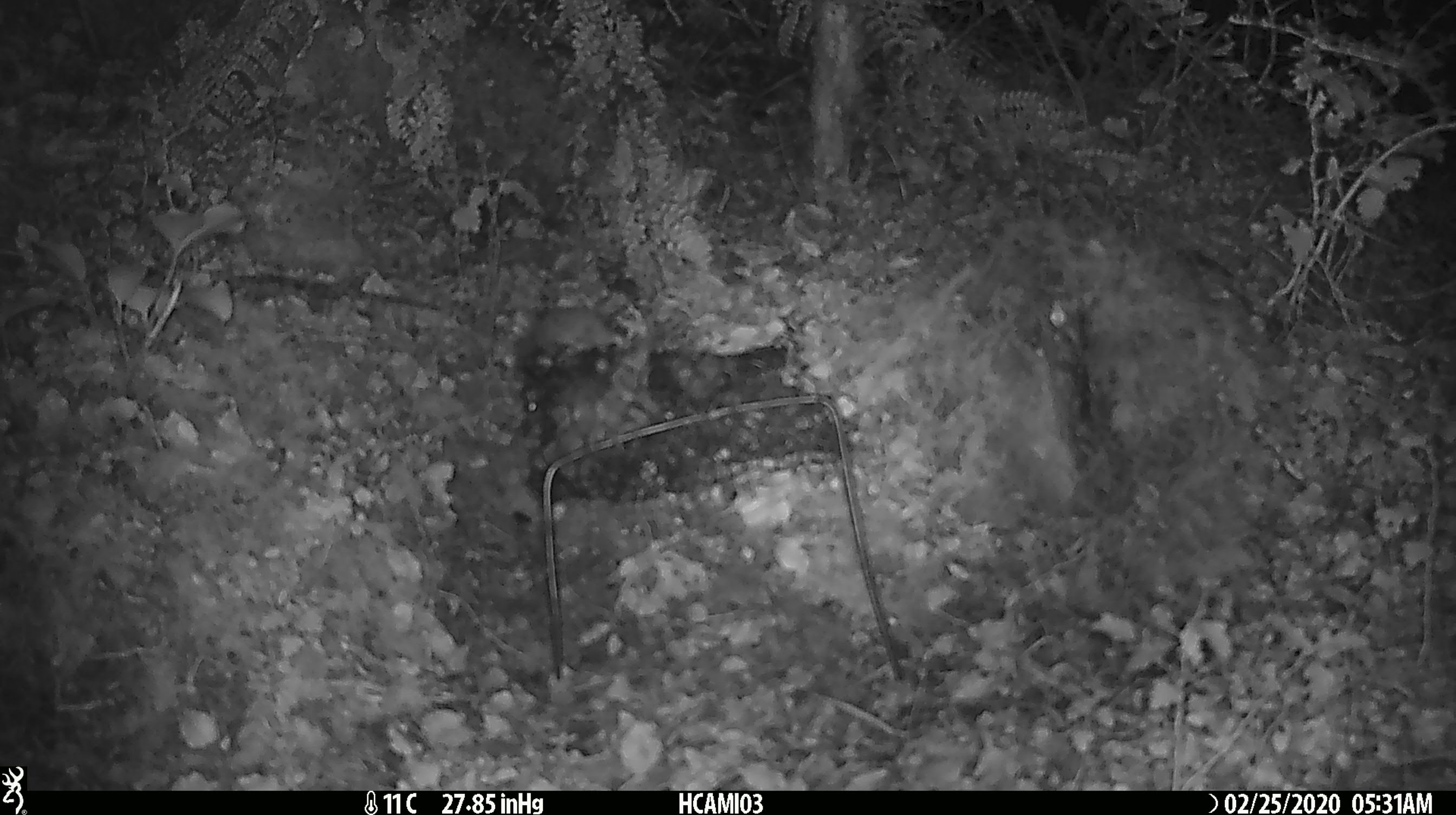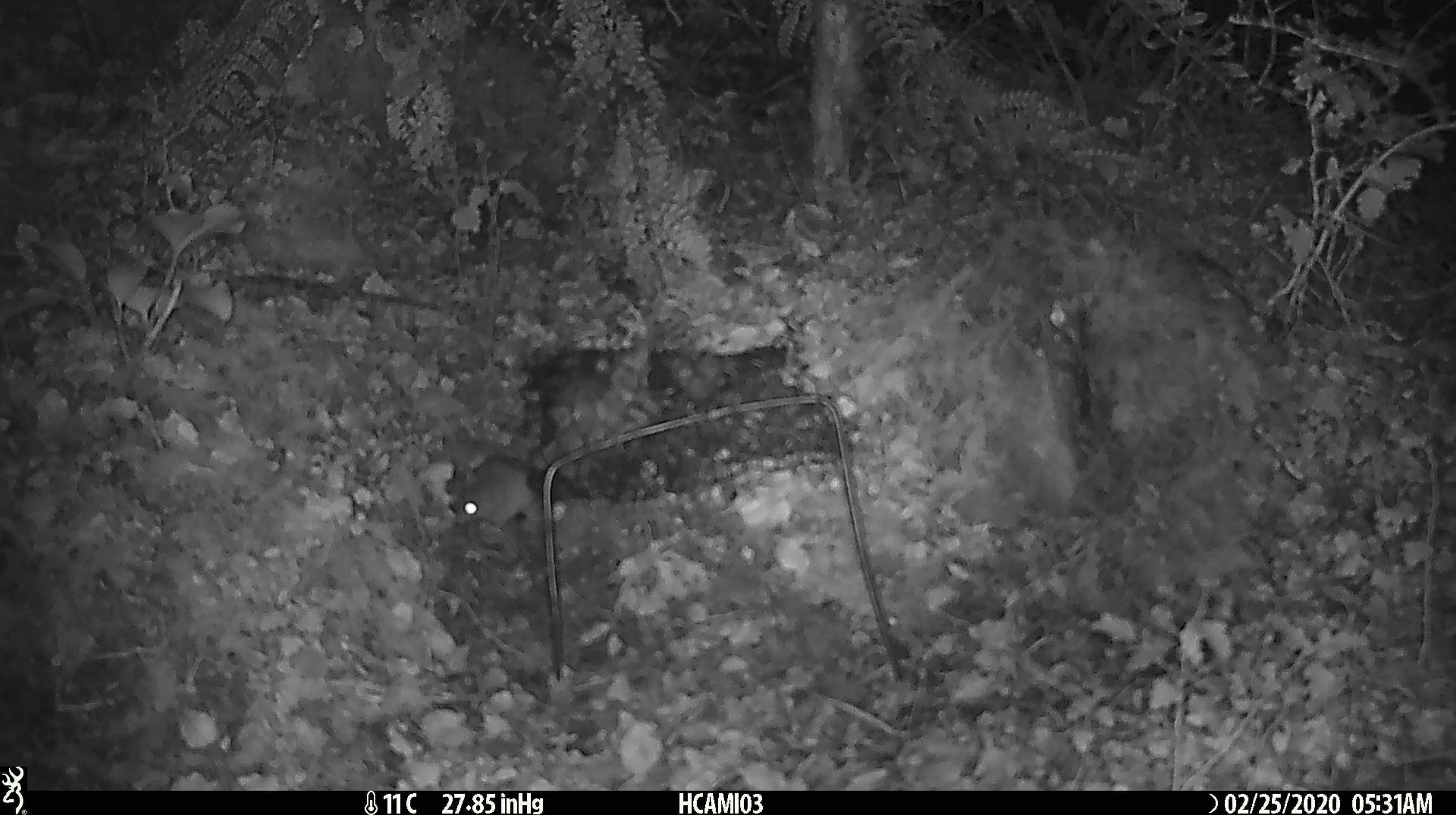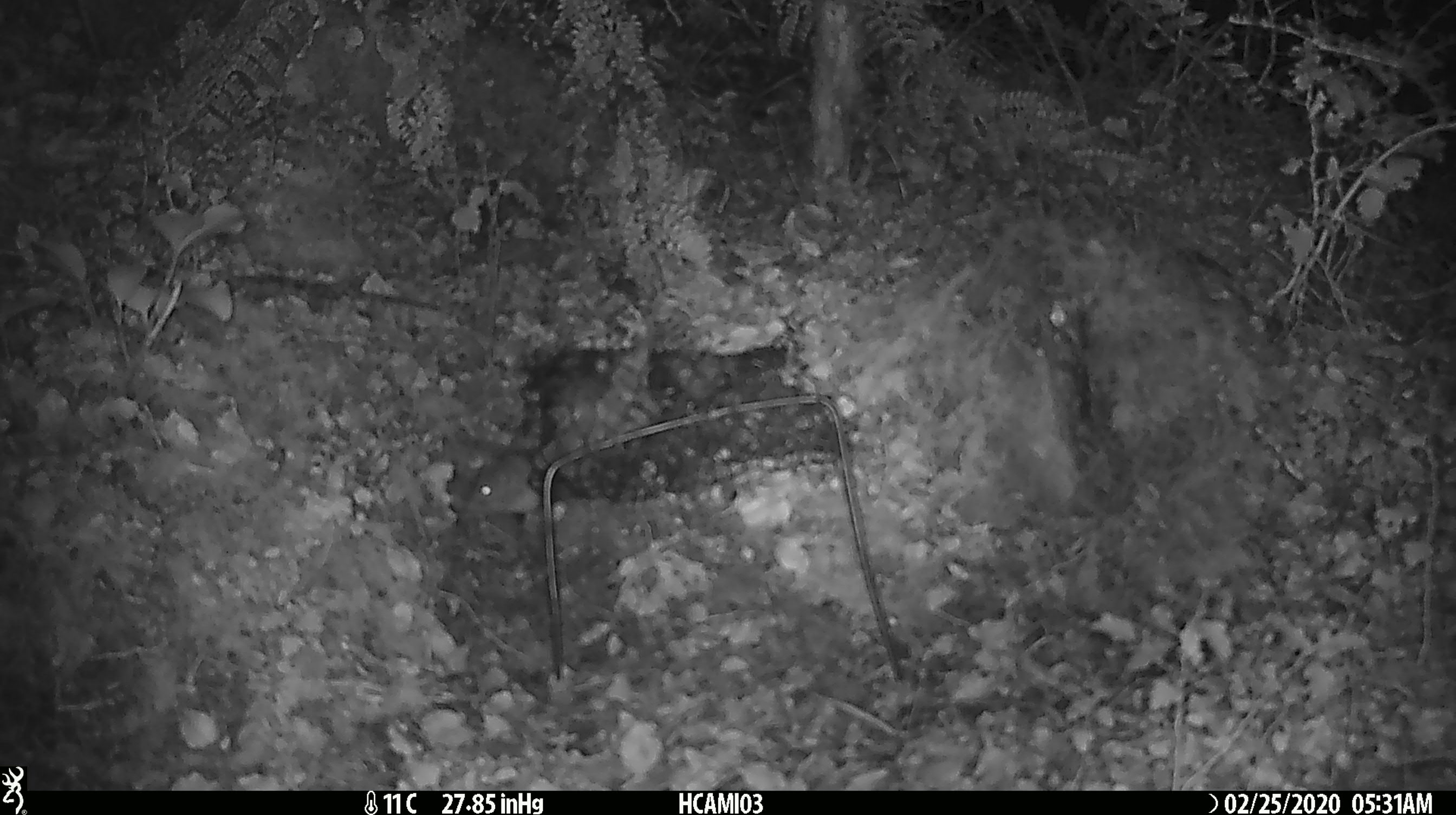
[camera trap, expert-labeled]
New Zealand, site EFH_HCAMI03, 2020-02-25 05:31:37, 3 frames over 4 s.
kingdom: Animalia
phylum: Chordata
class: Mammalia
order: Rodentia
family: Muridae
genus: Mus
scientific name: Mus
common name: mouse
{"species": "mouse (Mus)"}